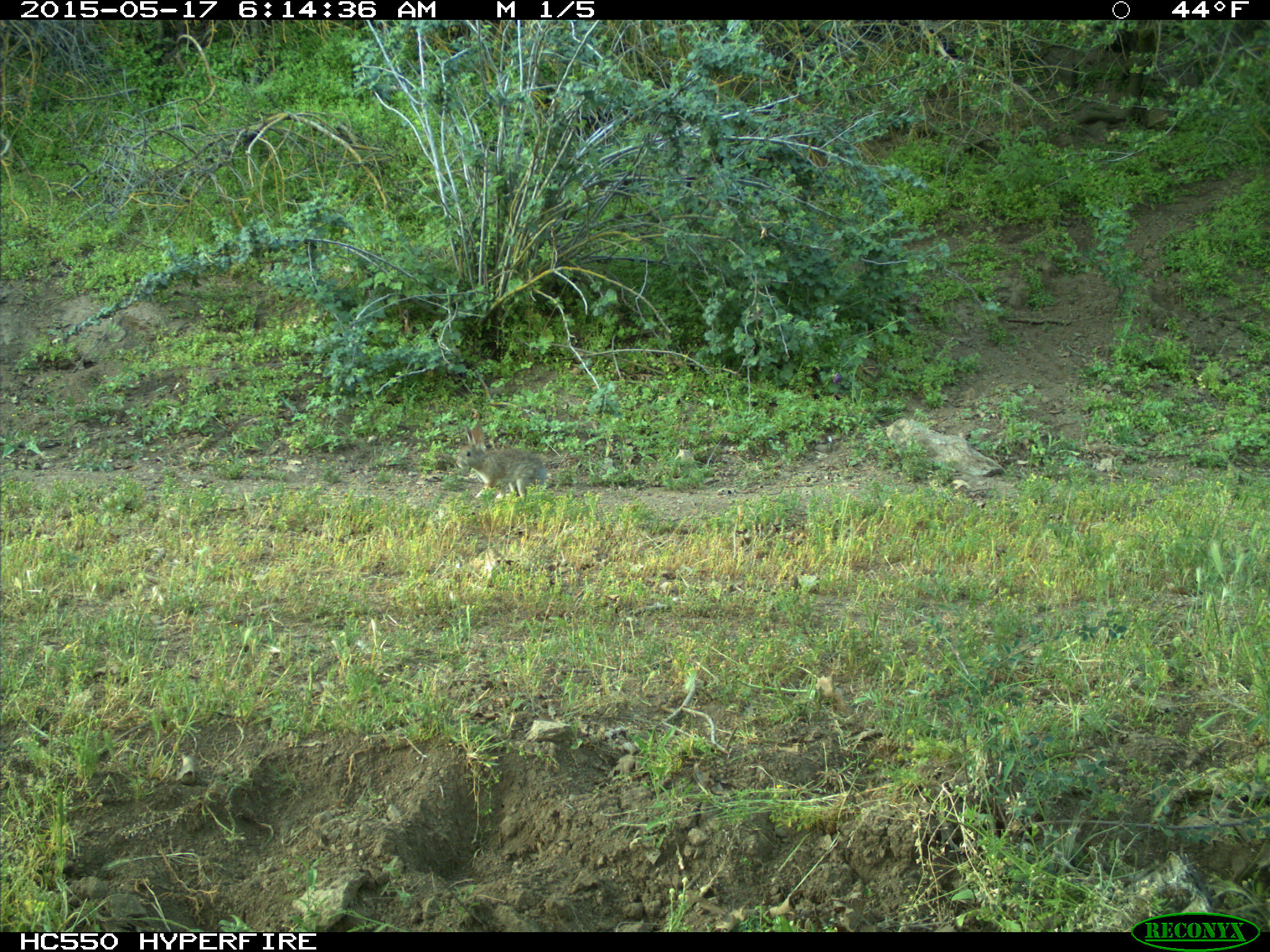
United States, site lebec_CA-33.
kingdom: Animalia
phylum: Chordata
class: Mammalia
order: Lagomorpha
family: Leporidae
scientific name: Leporidae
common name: rabbits and hares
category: unidentified rabbit